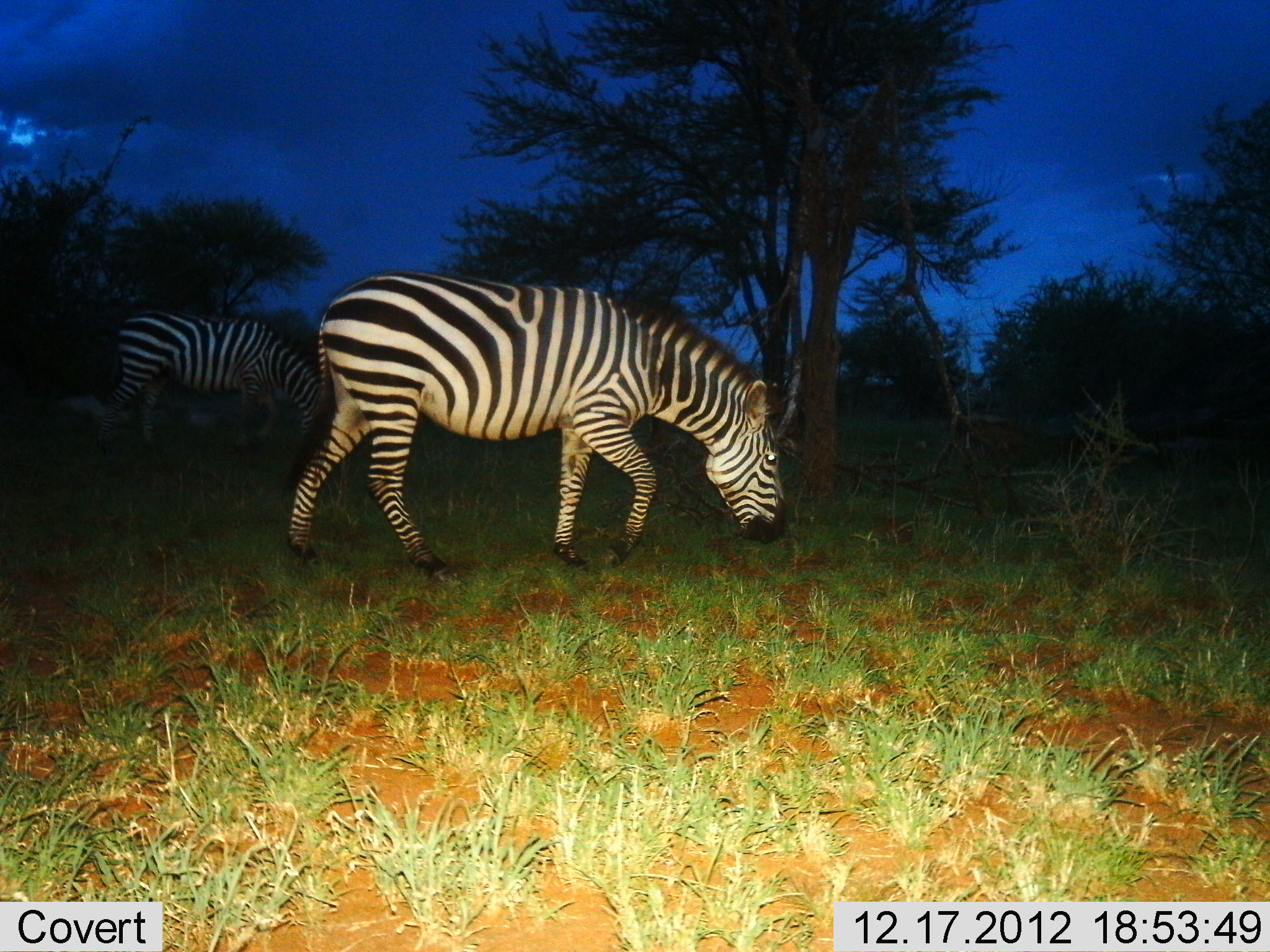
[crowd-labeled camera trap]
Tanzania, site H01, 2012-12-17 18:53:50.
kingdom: Animalia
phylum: Chordata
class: Mammalia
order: Perissodactyla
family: Equidae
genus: Equus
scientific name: Equus quagga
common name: plains zebra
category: zebra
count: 2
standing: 16%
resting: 0%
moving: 32%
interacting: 0%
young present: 0%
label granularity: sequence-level